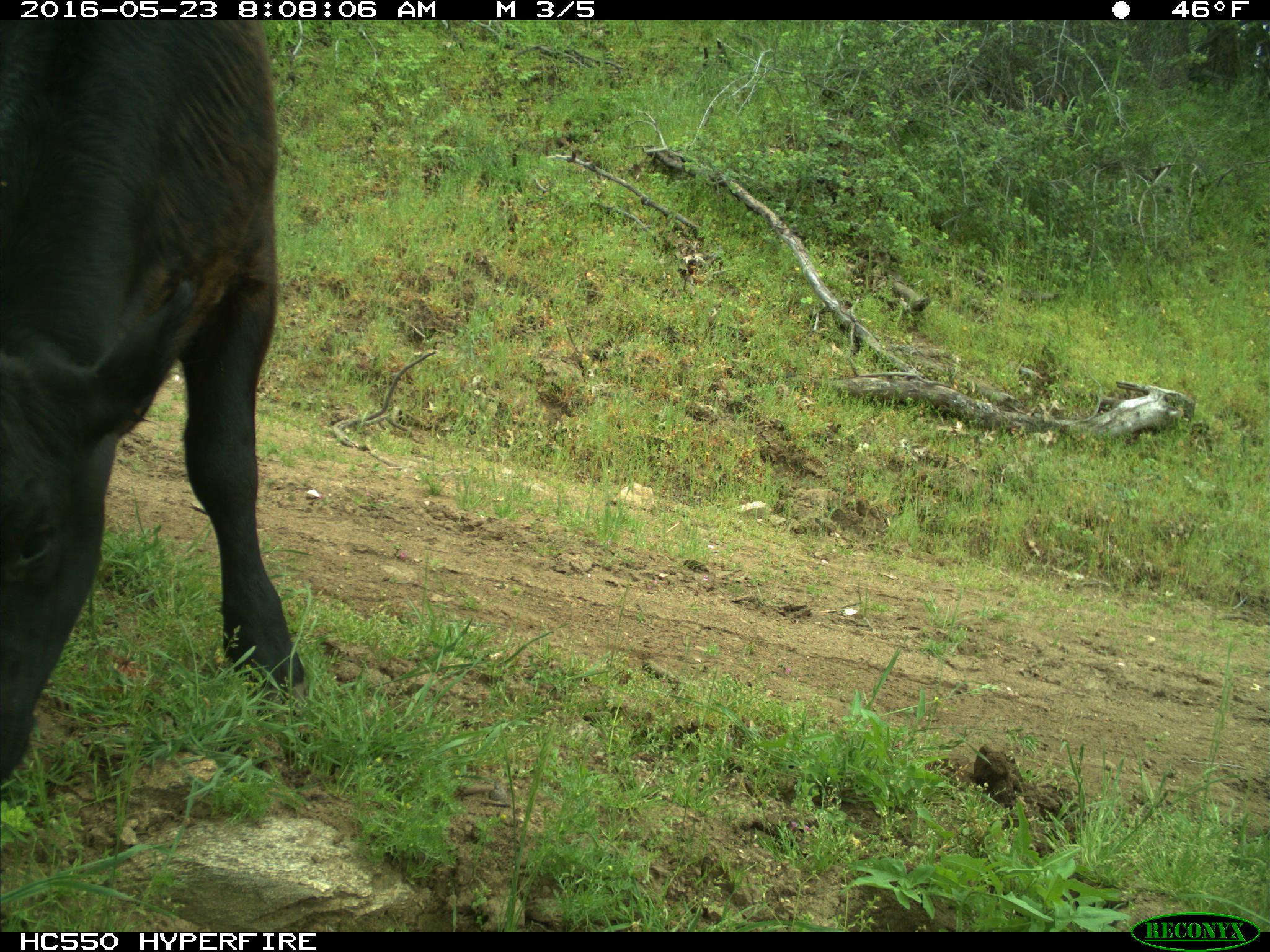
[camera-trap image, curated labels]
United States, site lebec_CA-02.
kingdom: Animalia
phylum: Chordata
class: Mammalia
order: Artiodactyla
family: Bovidae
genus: Bos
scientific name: Bos taurus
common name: domestic cow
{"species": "Bos taurus (domestic cow)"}